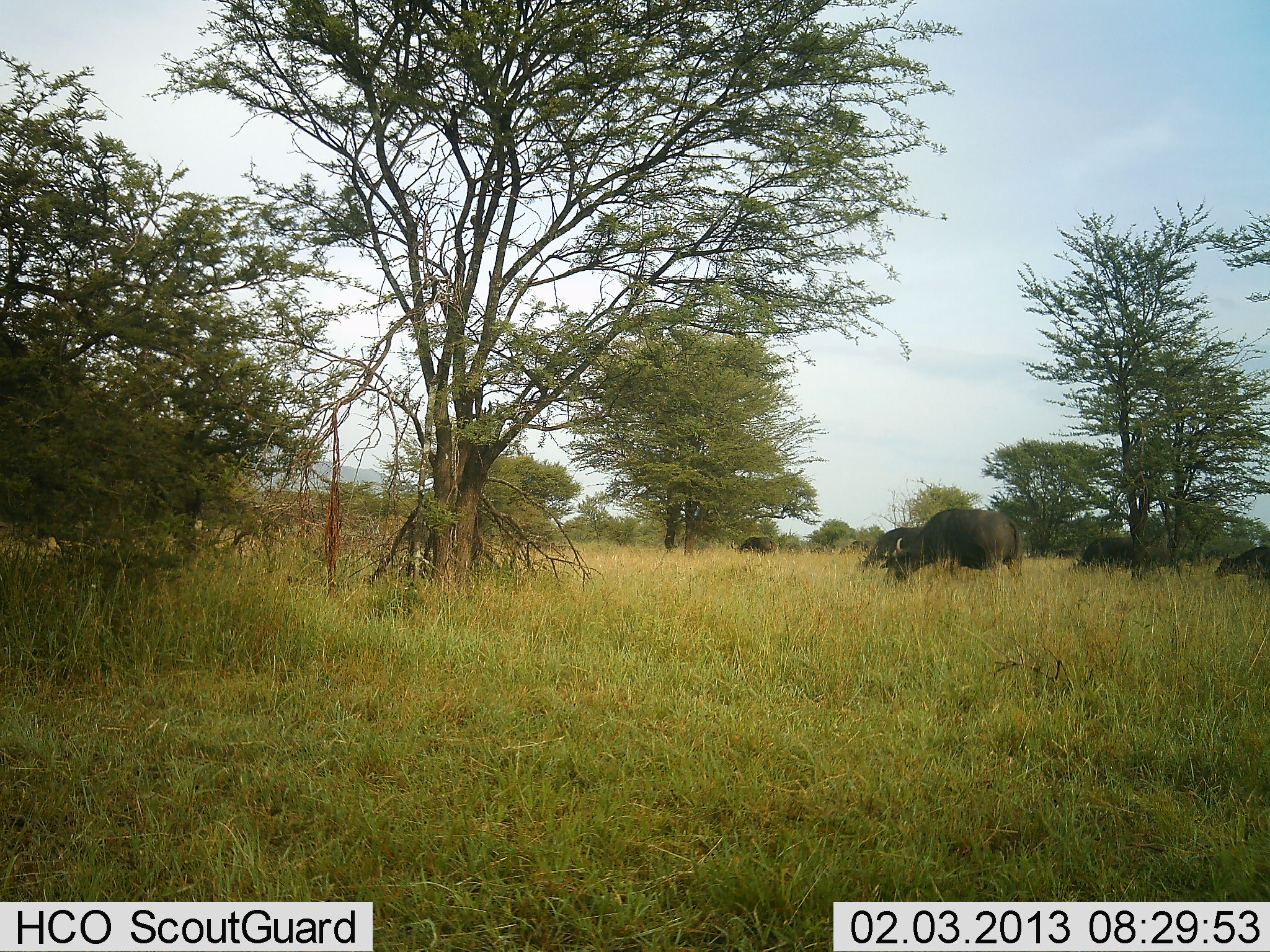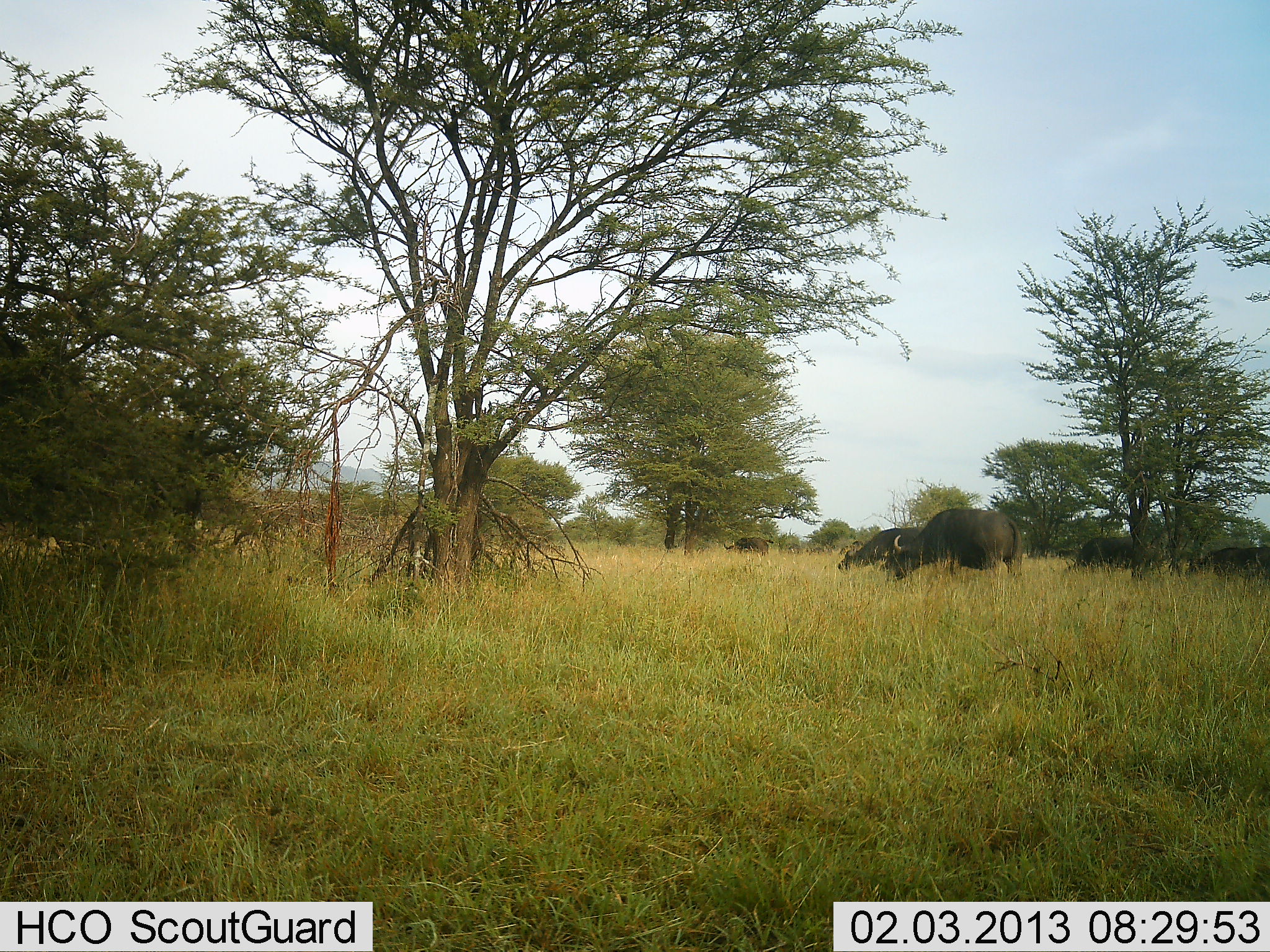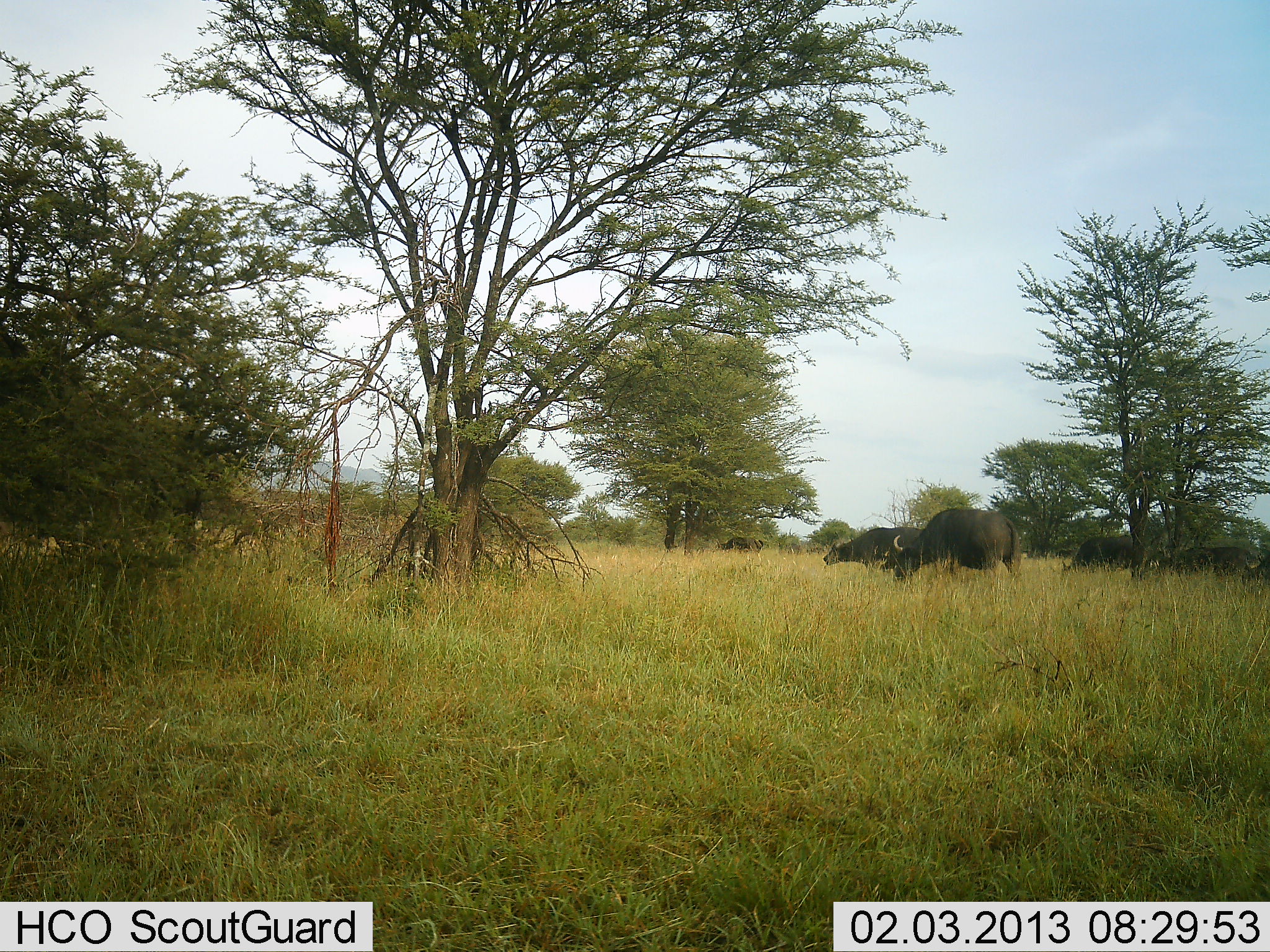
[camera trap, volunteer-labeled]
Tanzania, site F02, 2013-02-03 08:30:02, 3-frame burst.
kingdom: Animalia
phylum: Chordata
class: Mammalia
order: Artiodactyla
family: Bovidae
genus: Syncerus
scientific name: Syncerus caffer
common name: cape buffalo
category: buffalo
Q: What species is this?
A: Buffalo (cape buffalo) (Syncerus caffer).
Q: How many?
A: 5.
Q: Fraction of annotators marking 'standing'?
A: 12%.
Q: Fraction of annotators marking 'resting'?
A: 0%.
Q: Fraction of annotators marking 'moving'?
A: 44%.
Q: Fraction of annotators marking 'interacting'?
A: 0%.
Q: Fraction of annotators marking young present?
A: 0%.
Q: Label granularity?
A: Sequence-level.